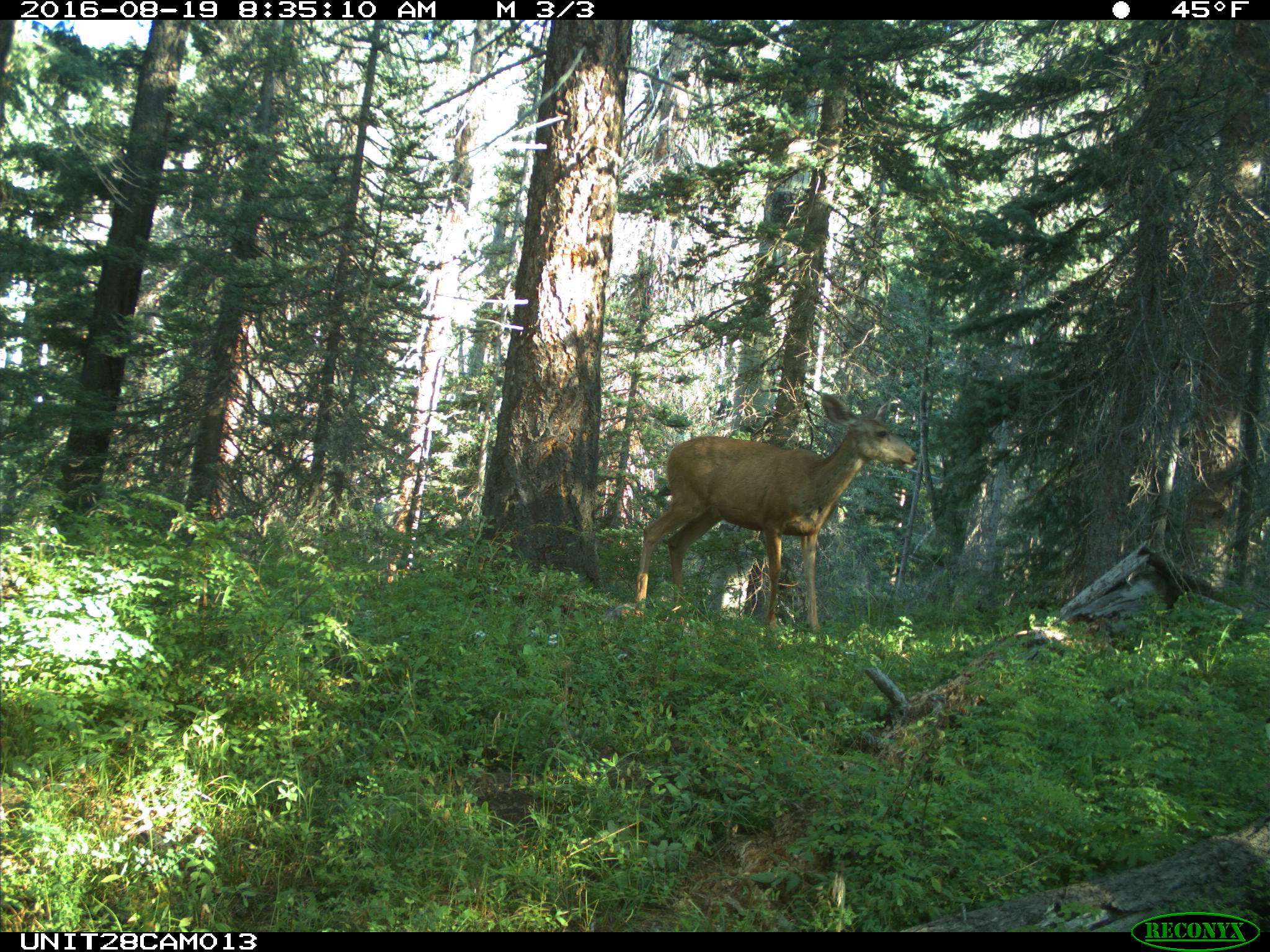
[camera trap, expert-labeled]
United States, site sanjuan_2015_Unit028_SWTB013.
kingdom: Animalia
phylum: Chordata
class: Mammalia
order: Artiodactyla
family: Cervidae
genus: Odocoileus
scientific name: Odocoileus hemionus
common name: mule deer